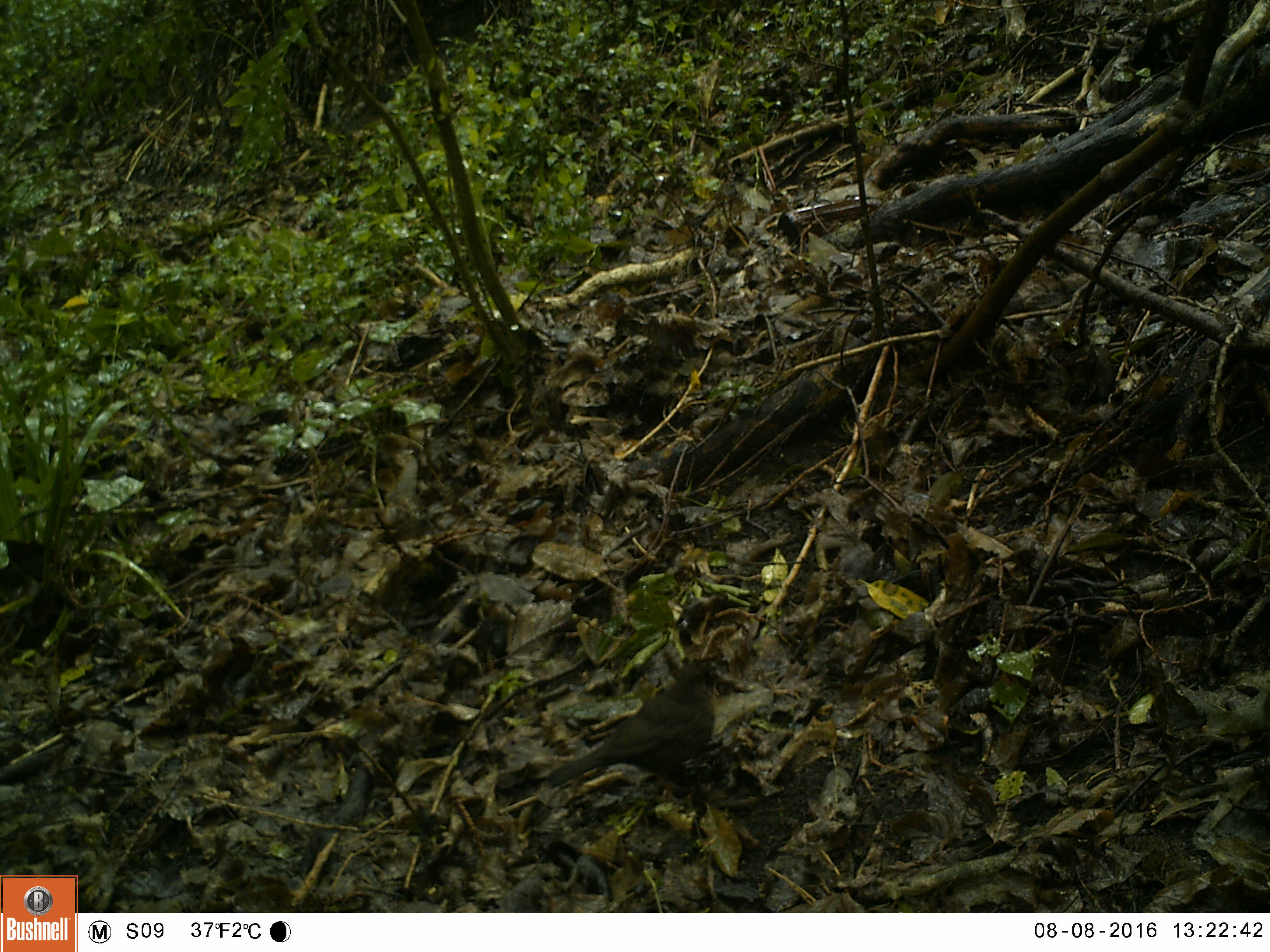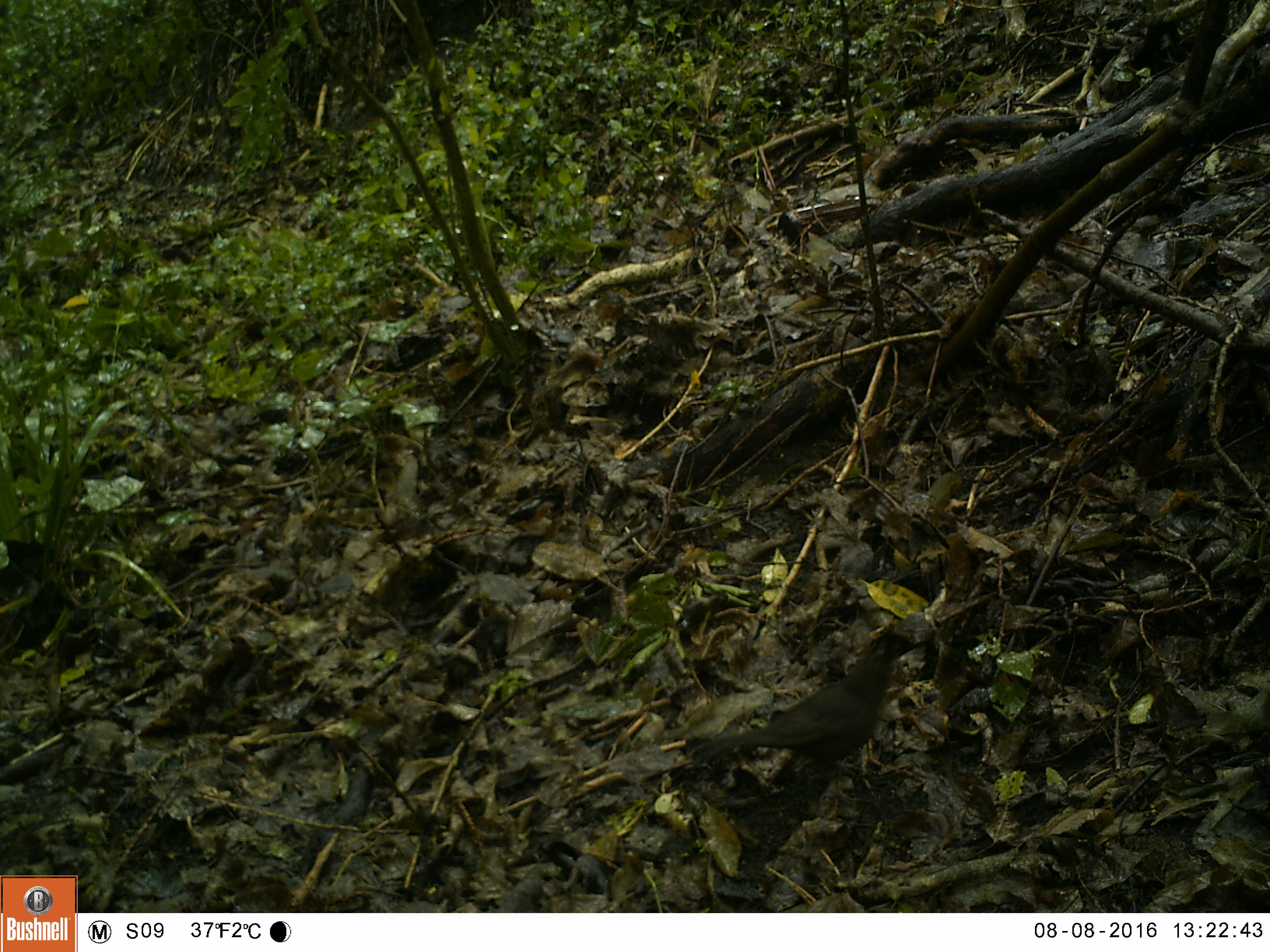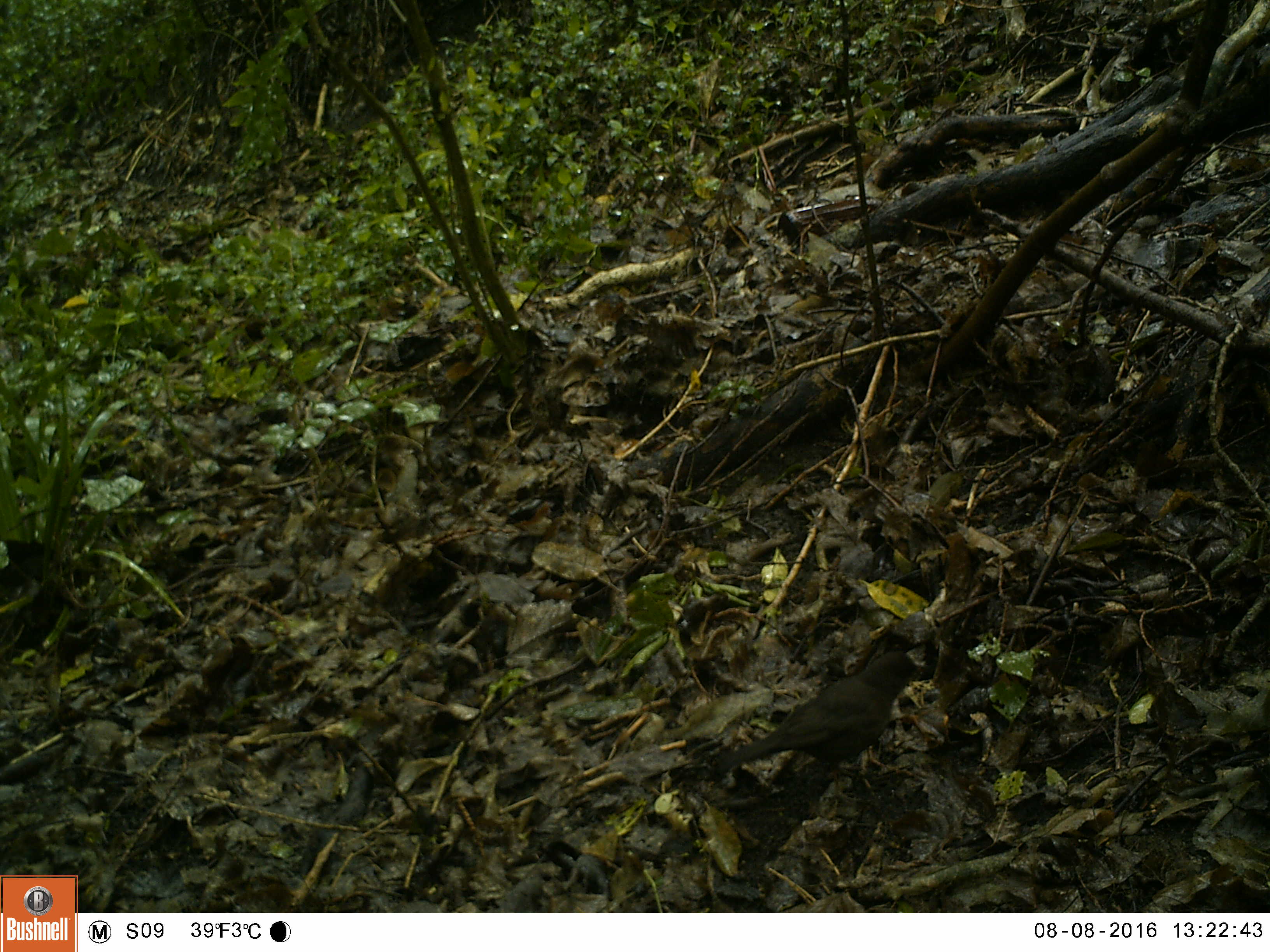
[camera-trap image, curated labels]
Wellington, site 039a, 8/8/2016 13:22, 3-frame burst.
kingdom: Animalia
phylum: Chordata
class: Aves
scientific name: Aves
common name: bird